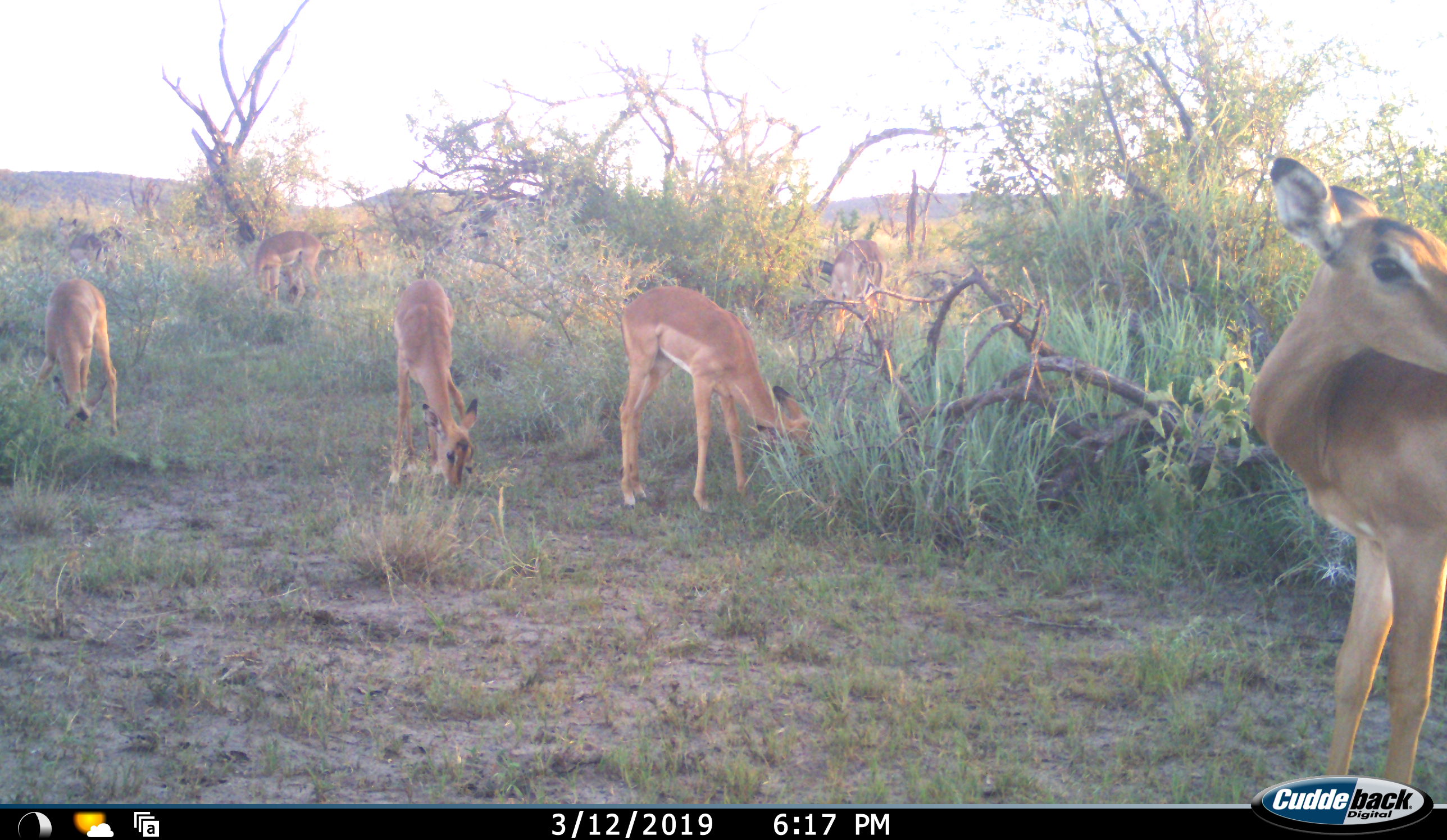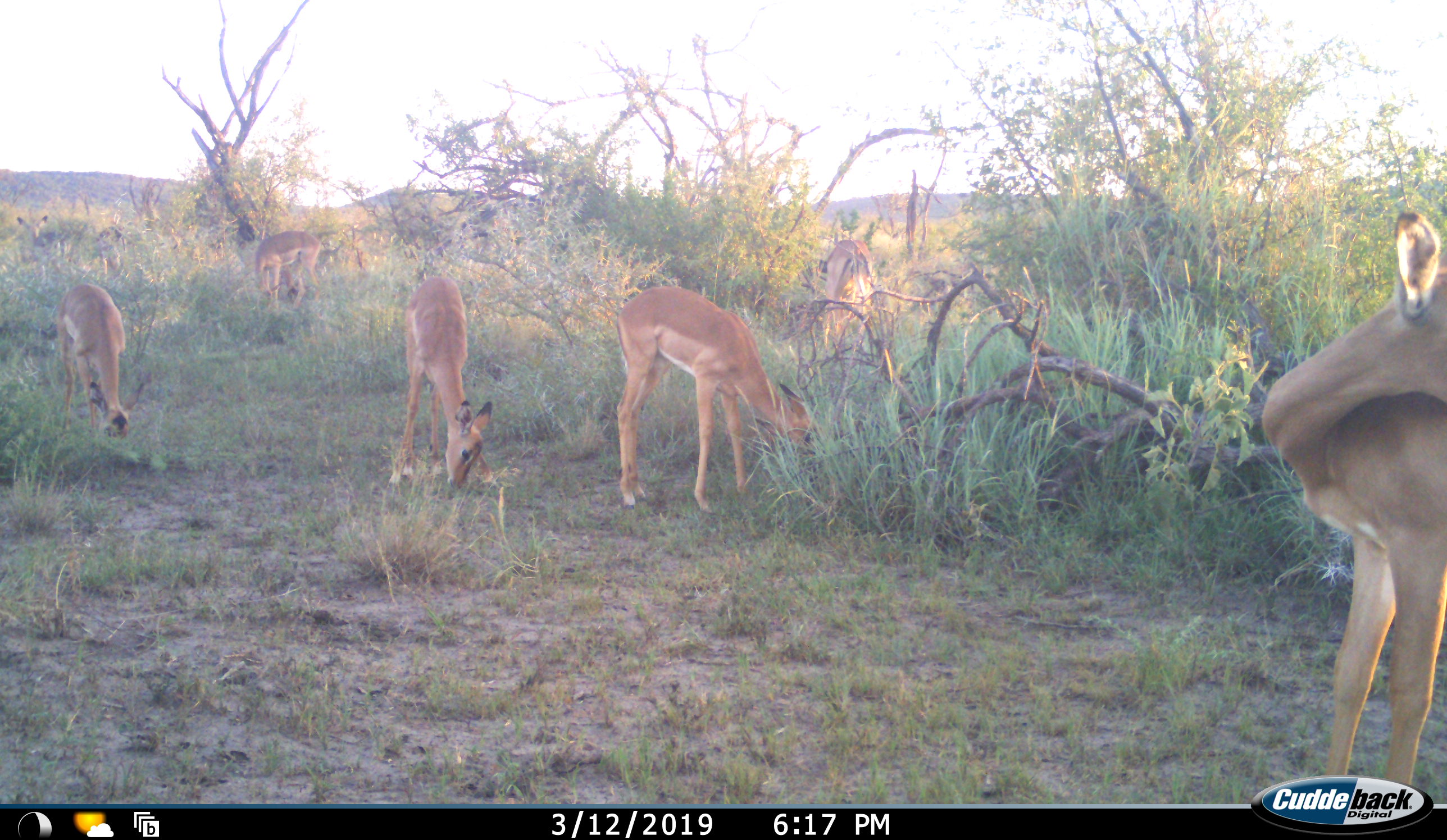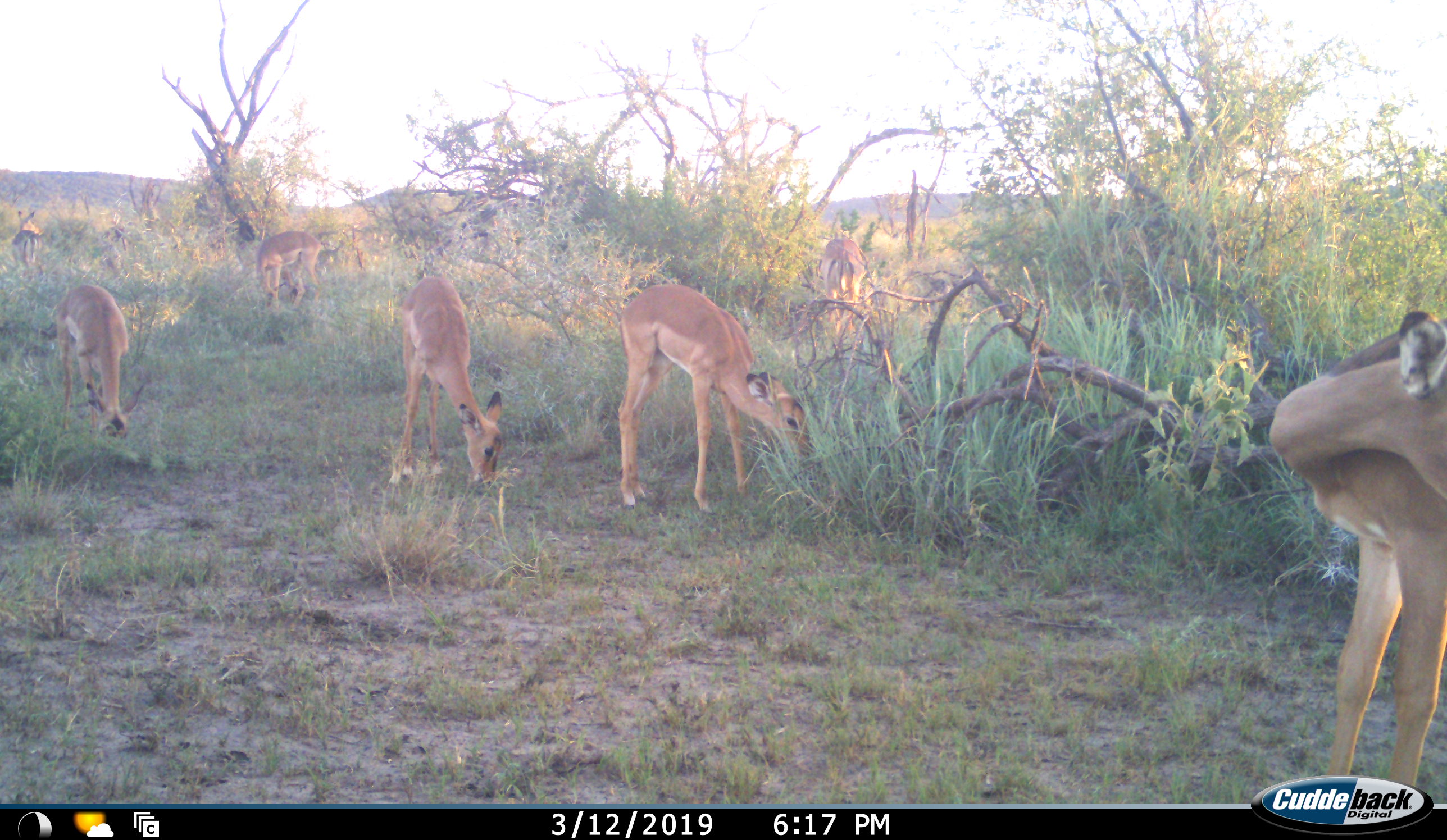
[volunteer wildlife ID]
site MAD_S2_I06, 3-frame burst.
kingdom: Animalia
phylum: Chordata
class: Mammalia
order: Artiodactyla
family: Bovidae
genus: Aepyceros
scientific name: Aepyceros melampus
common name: impala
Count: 6.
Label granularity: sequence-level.